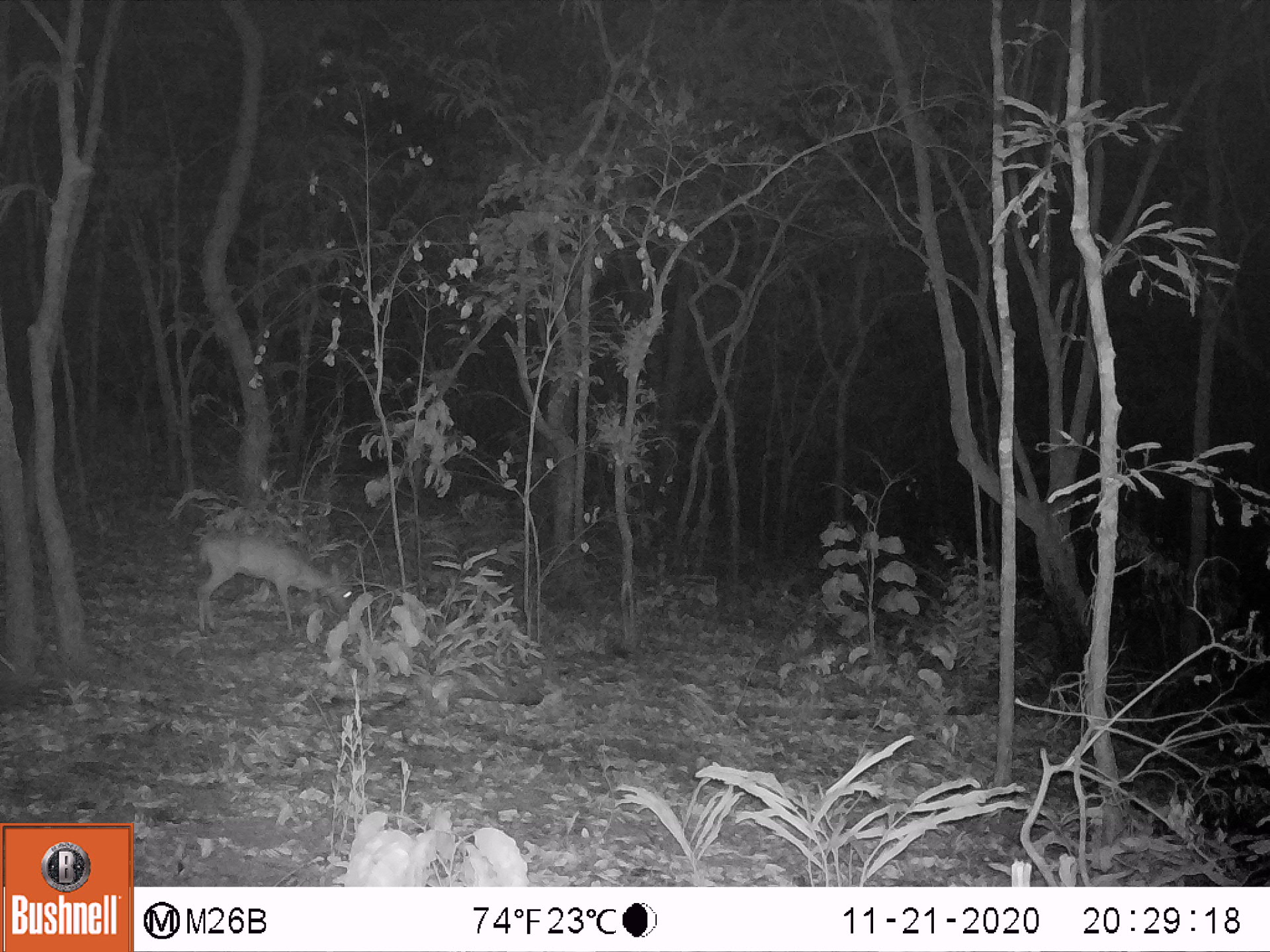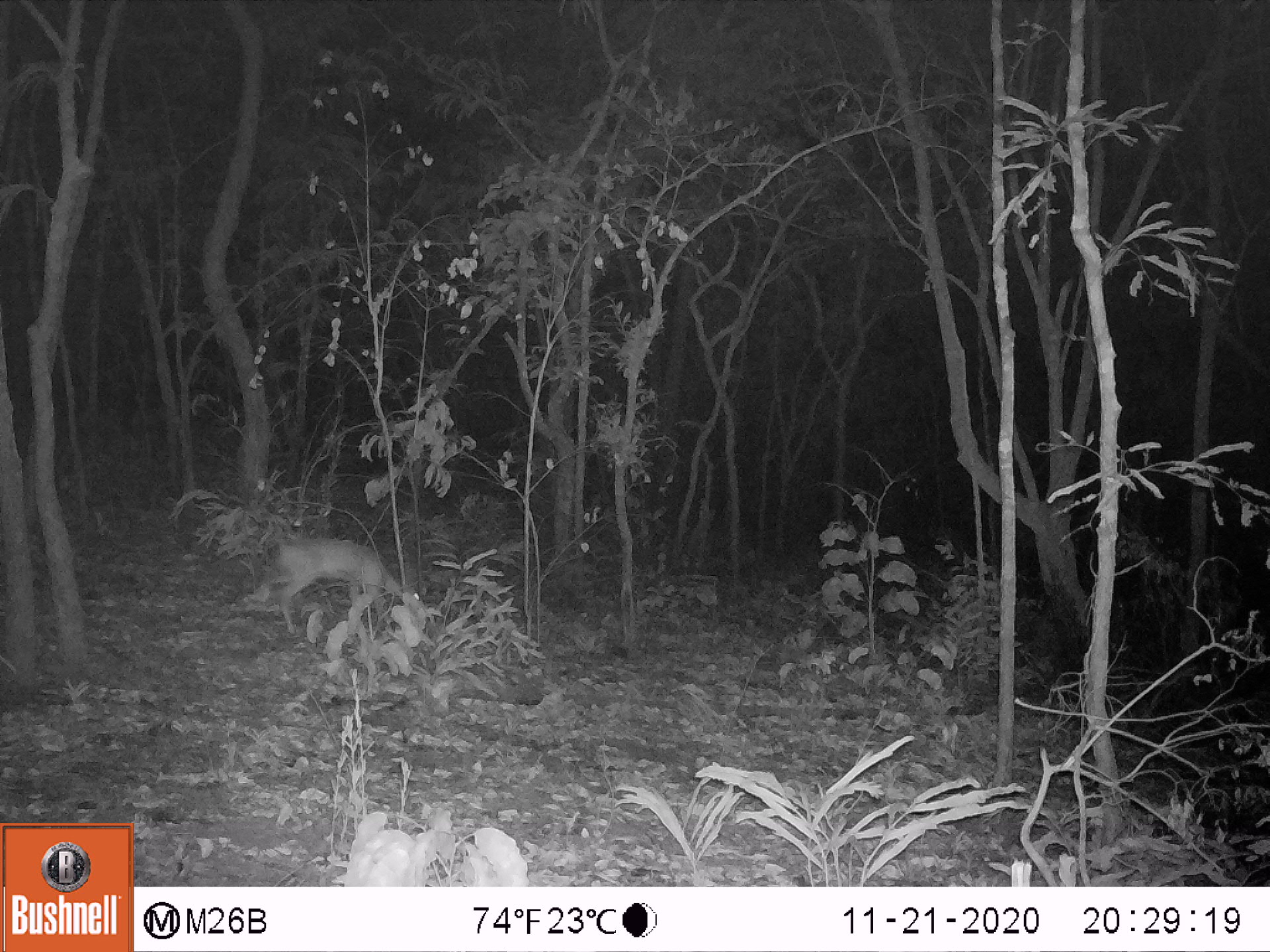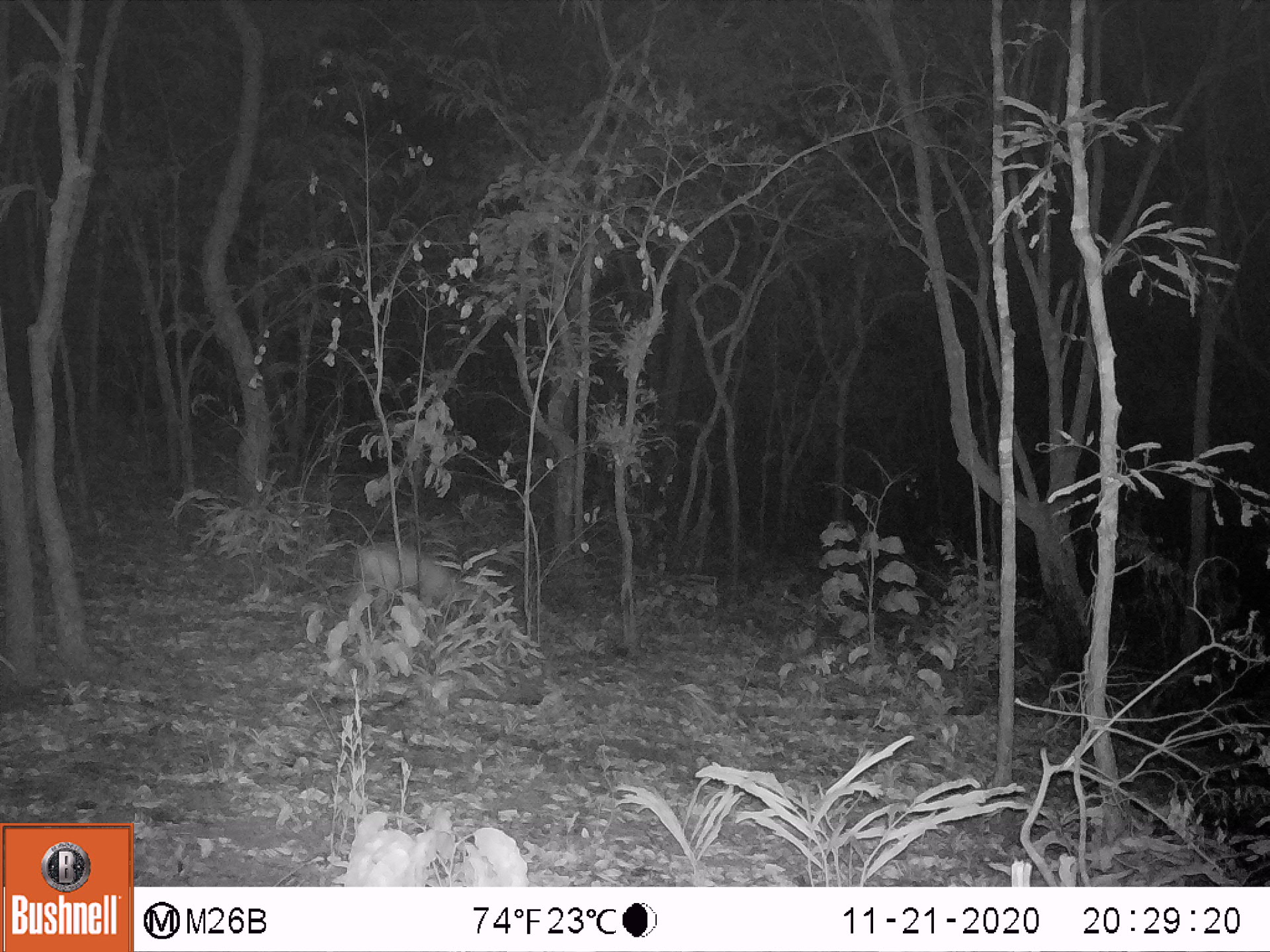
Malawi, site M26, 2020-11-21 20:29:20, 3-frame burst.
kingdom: Animalia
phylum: Chordata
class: Mammalia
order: Artiodactyla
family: Bovidae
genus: Sylvicapra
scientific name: Sylvicapra grimmia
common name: common duiker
Common duiker (Sylvicapra grimmia), count 1.